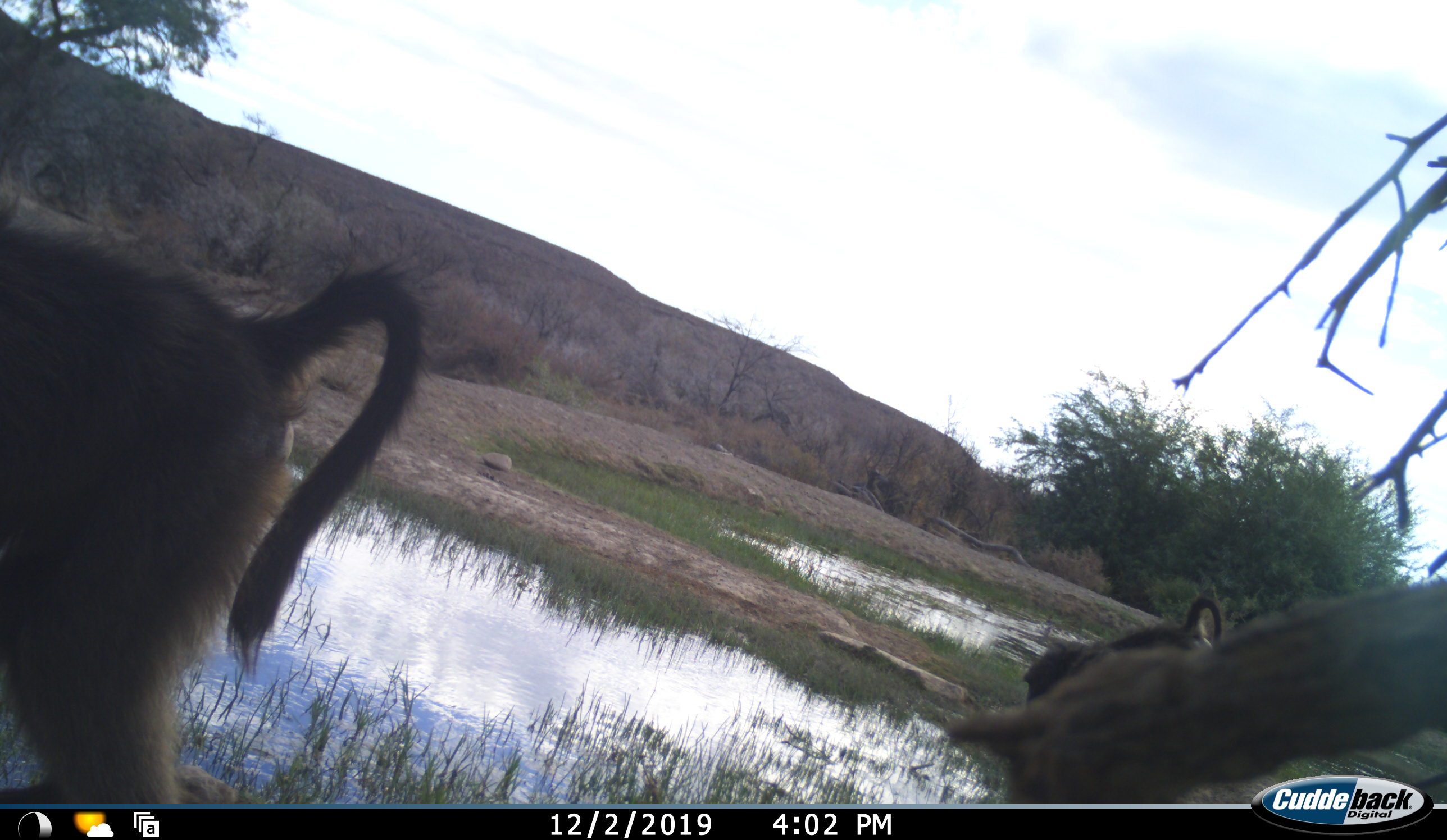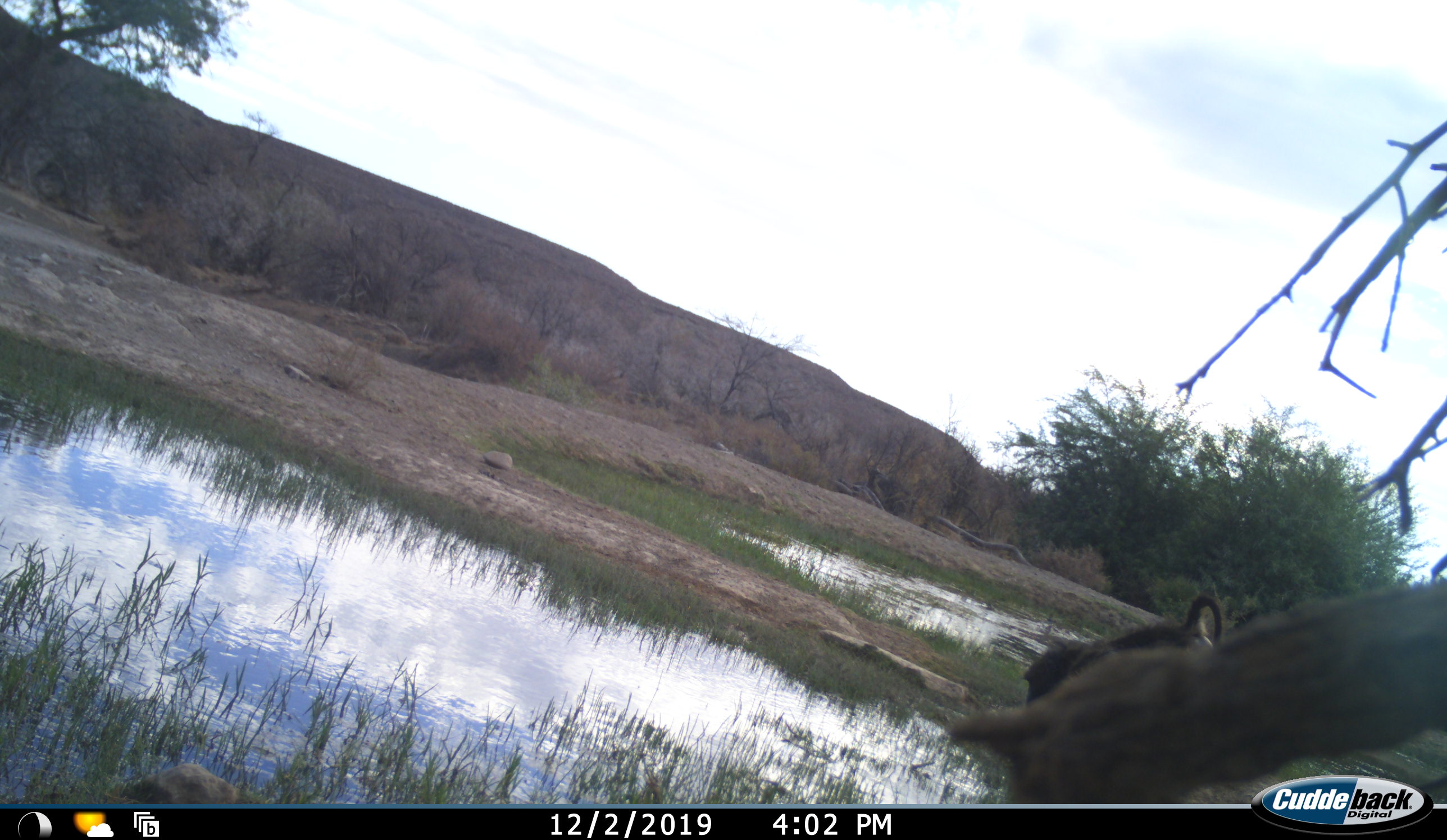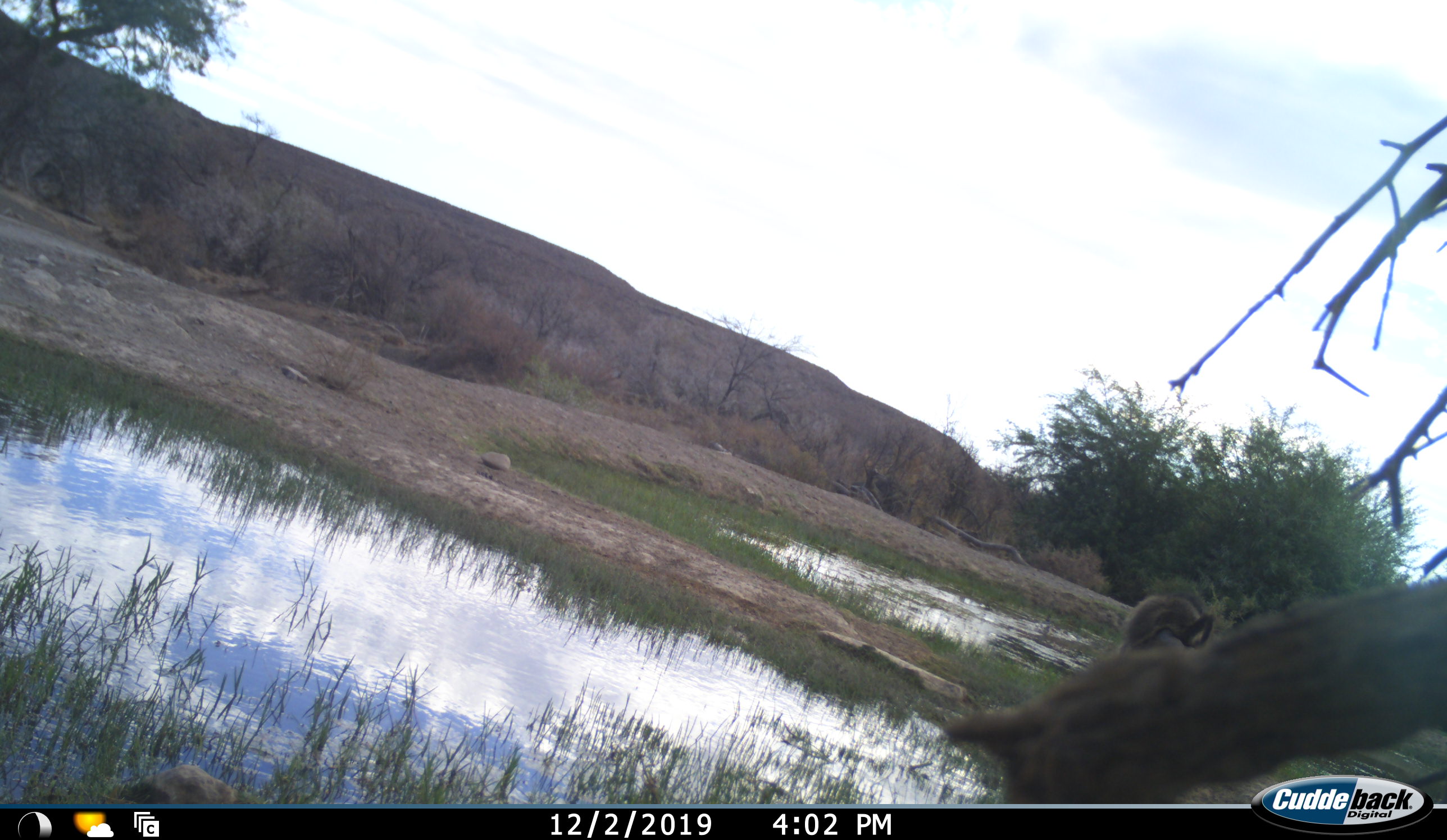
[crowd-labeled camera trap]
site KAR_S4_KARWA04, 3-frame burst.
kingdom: Animalia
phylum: Chordata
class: Mammalia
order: Primates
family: Cercopithecidae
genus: Papio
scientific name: Papio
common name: baboon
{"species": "baboon (Papio)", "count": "2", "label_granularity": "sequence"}